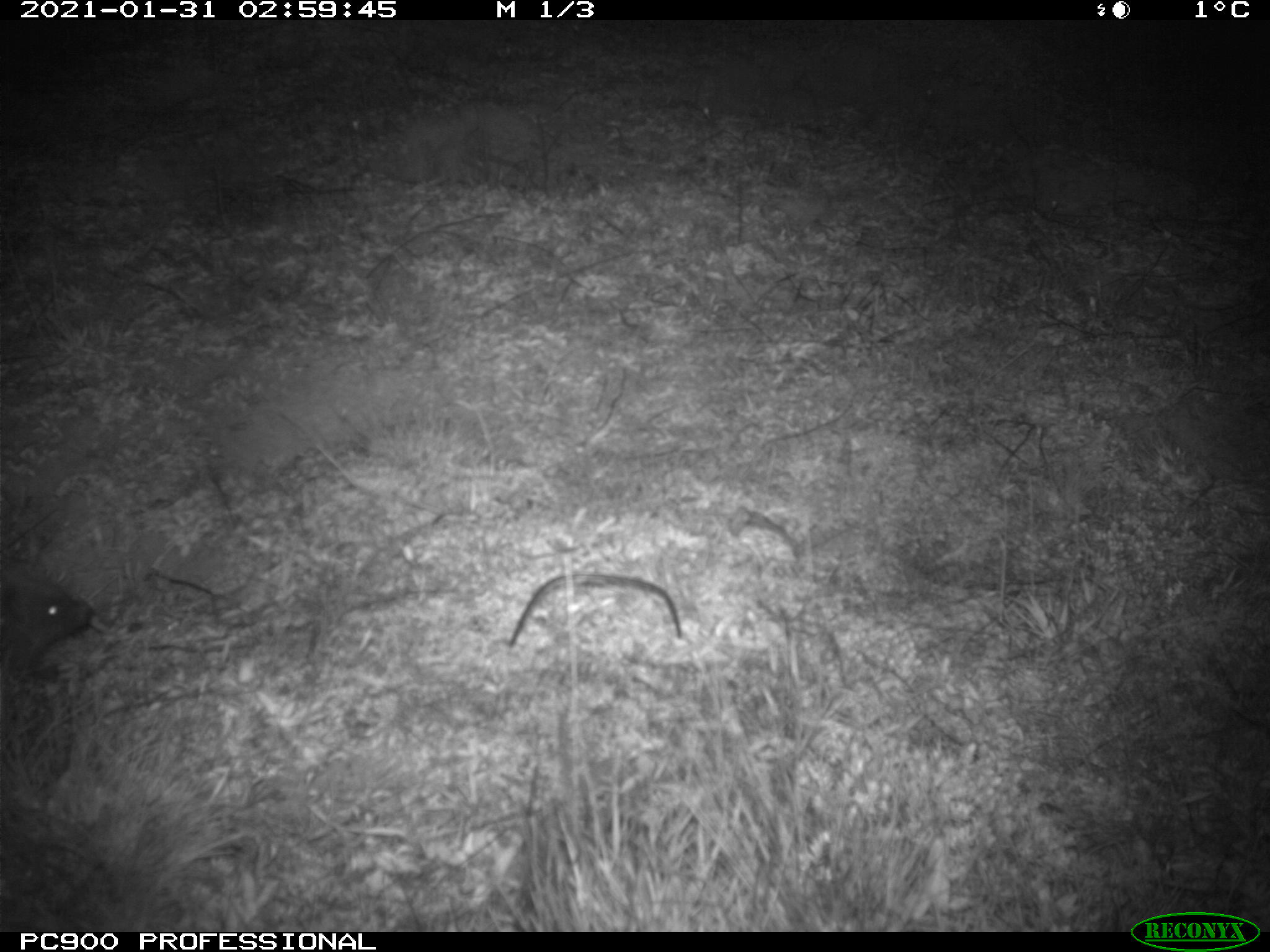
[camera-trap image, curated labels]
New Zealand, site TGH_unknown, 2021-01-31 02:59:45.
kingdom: Animalia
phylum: Chordata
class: Mammalia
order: Eulipotyphla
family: Erinaceidae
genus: Erinaceus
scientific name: Erinaceus europaeus europaeus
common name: european hedgehog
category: hedgehog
Hedgehog (european hedgehog) (Erinaceus europaeus europaeus).